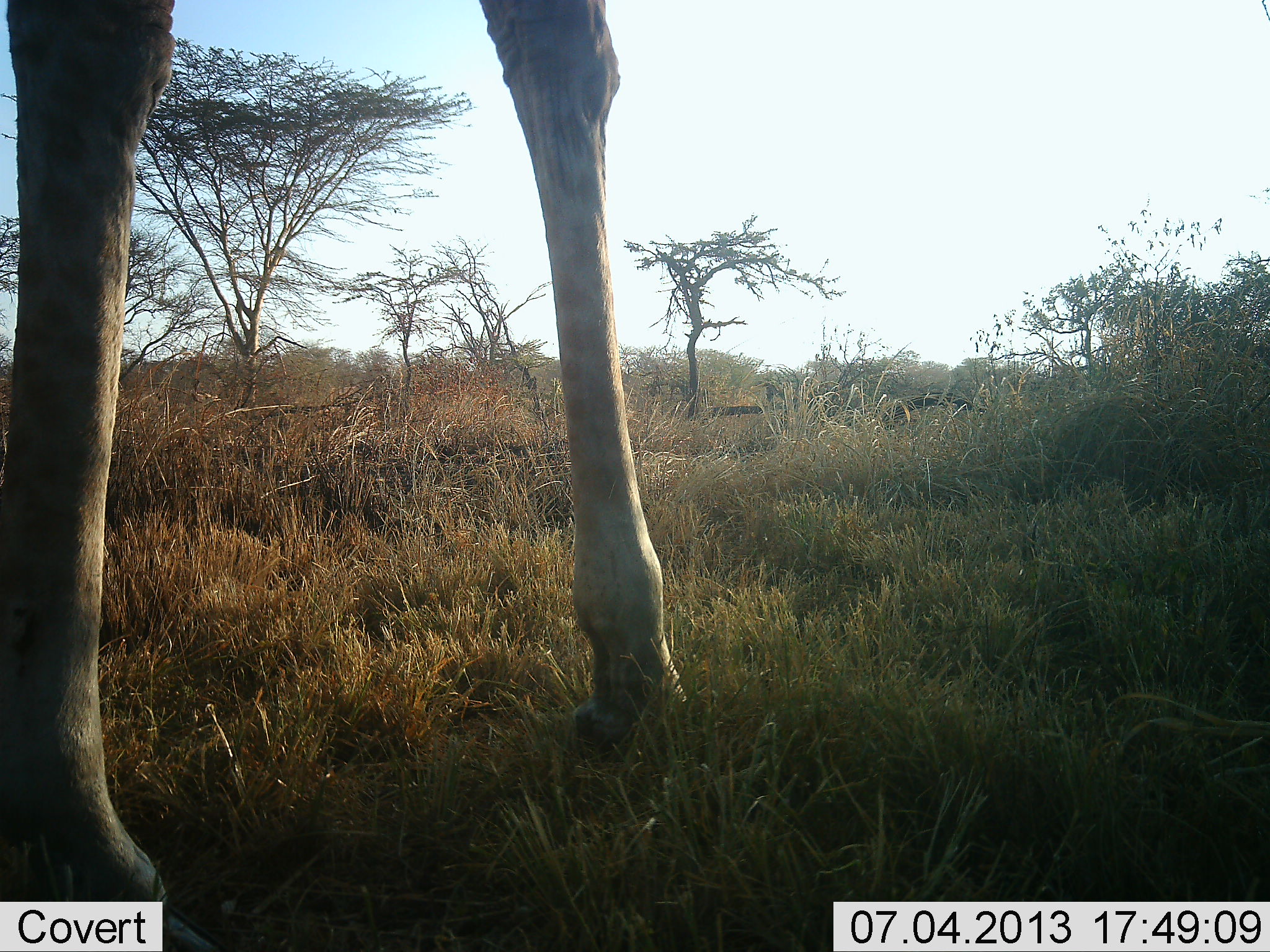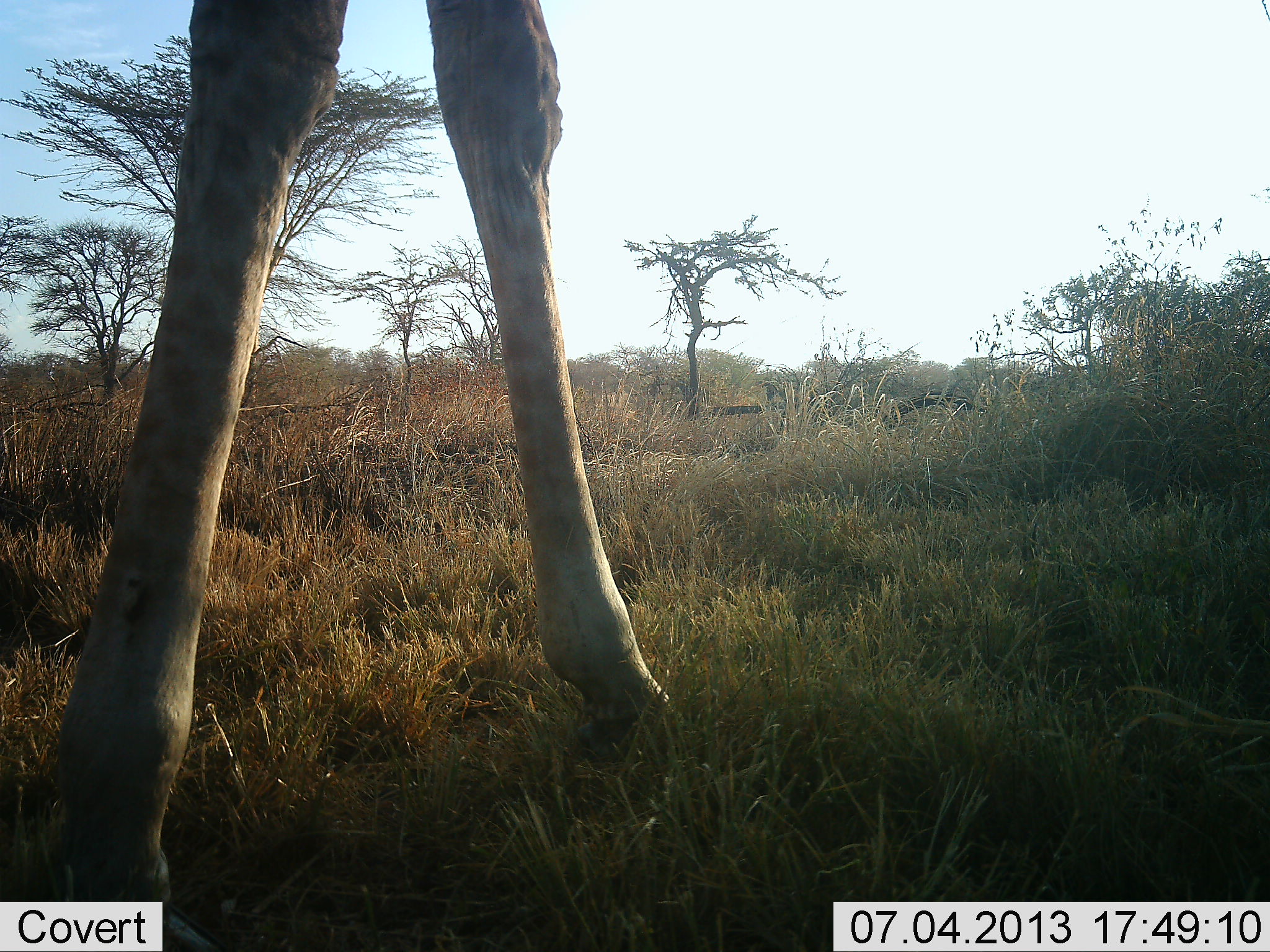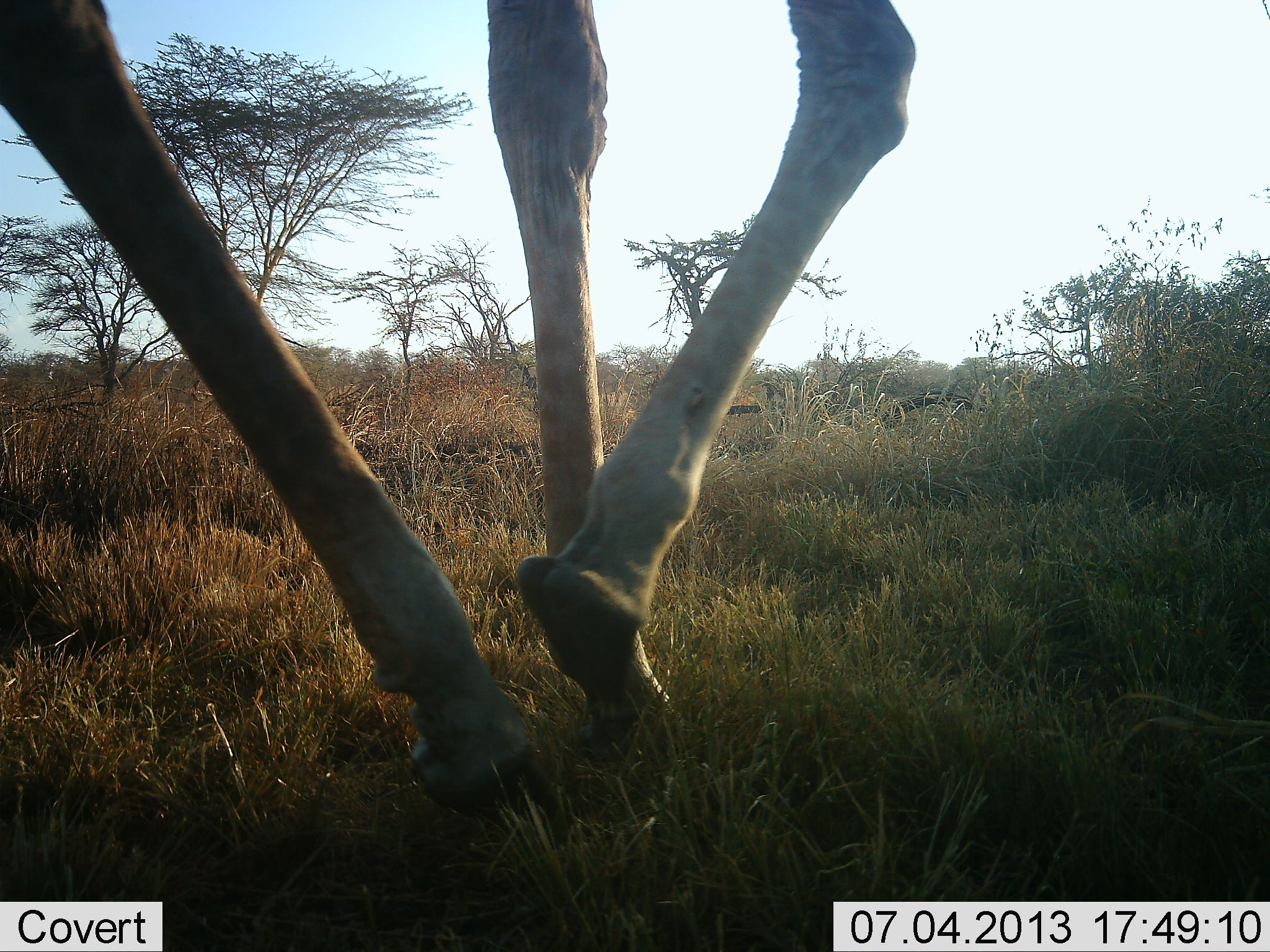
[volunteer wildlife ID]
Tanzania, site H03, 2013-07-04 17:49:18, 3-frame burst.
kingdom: Animalia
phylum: Chordata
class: Mammalia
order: Artiodactyla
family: Giraffidae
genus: Giraffa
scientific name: Giraffa camelopardalis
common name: giraffe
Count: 1.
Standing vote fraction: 18%.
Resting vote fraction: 0%.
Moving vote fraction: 82%.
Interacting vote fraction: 0%.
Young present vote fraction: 0%.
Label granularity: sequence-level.